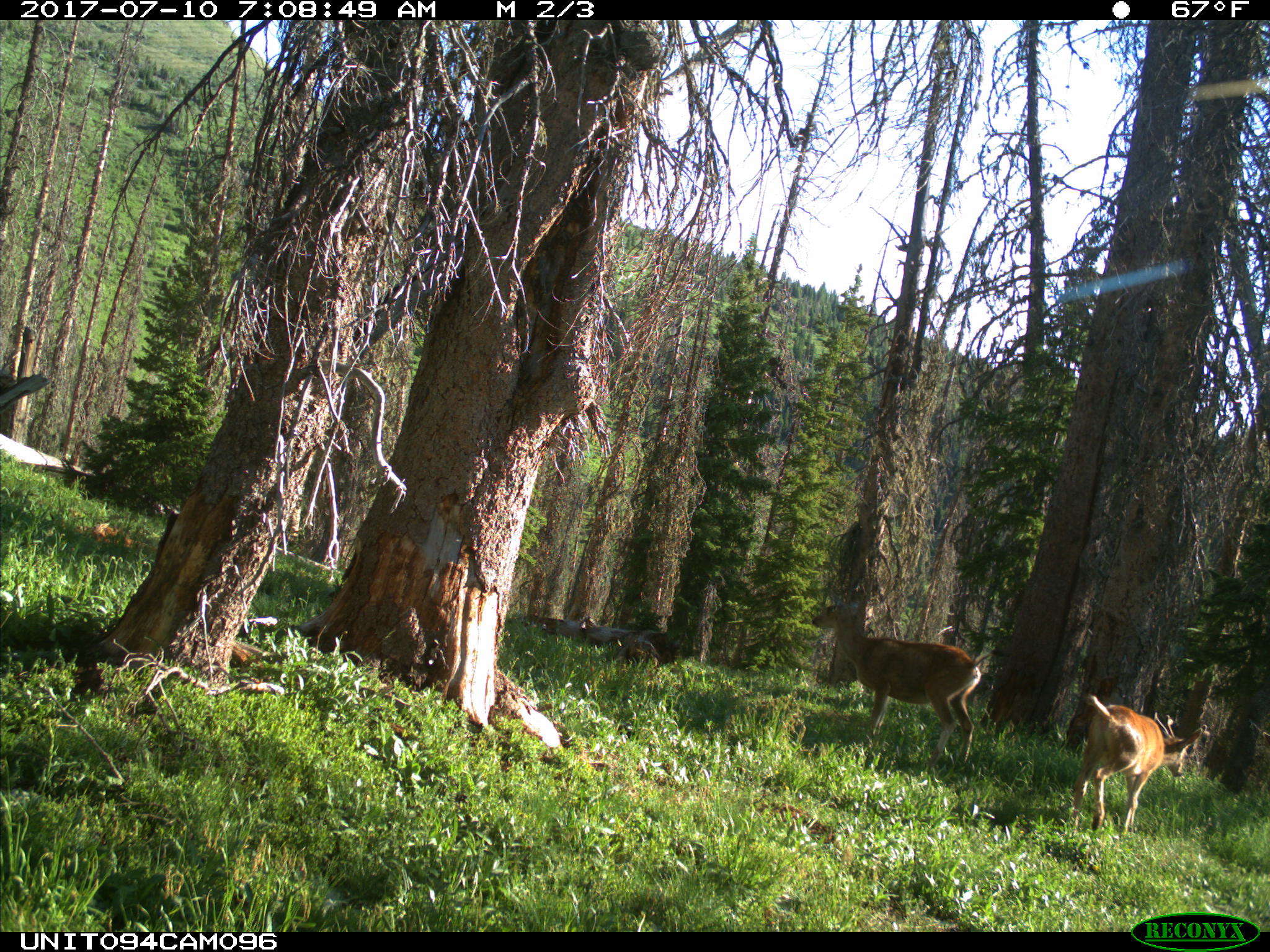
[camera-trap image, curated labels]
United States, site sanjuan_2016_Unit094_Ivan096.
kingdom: Animalia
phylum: Chordata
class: Mammalia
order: Artiodactyla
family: Cervidae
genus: Odocoileus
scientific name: Odocoileus hemionus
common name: mule deer